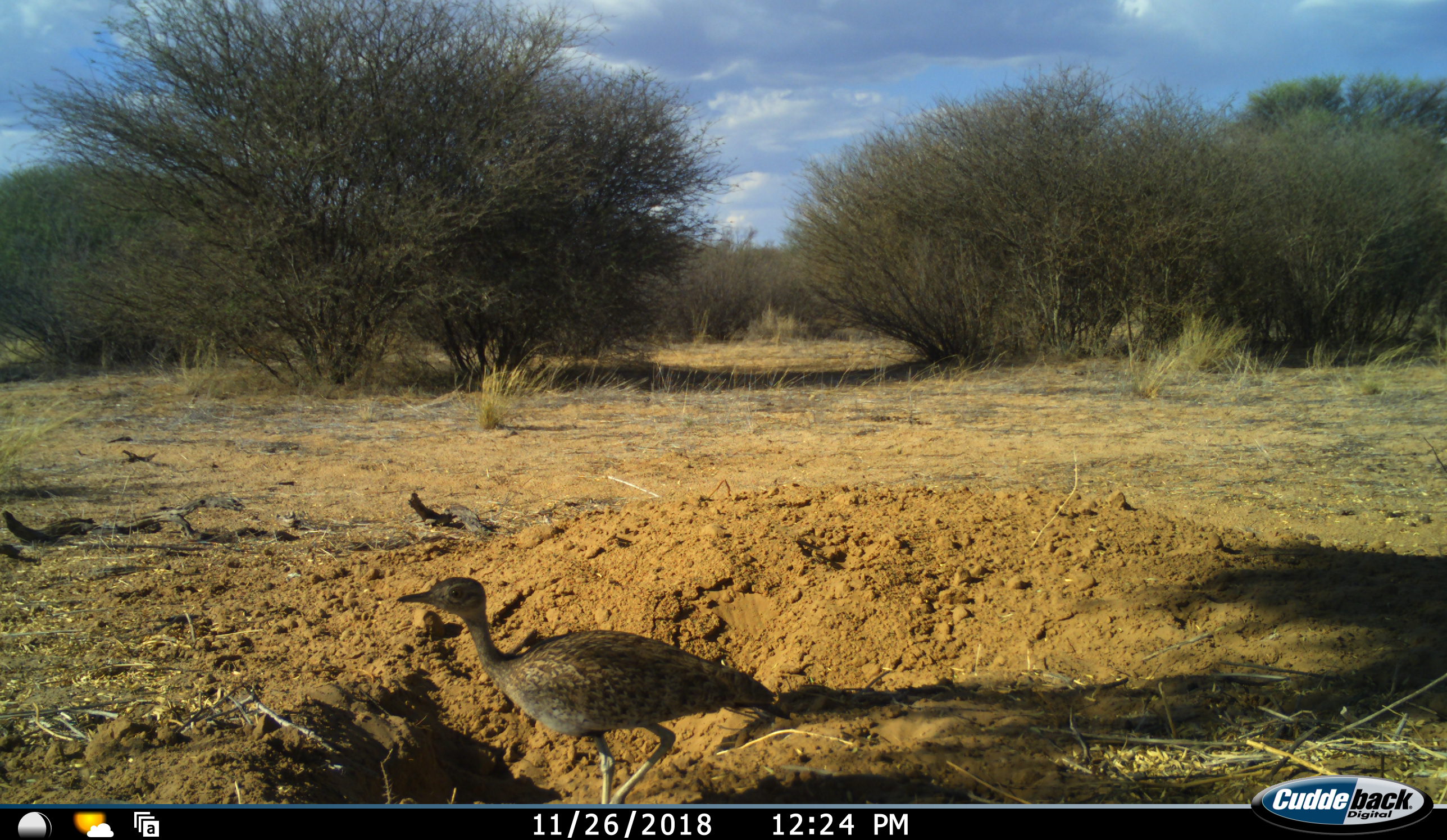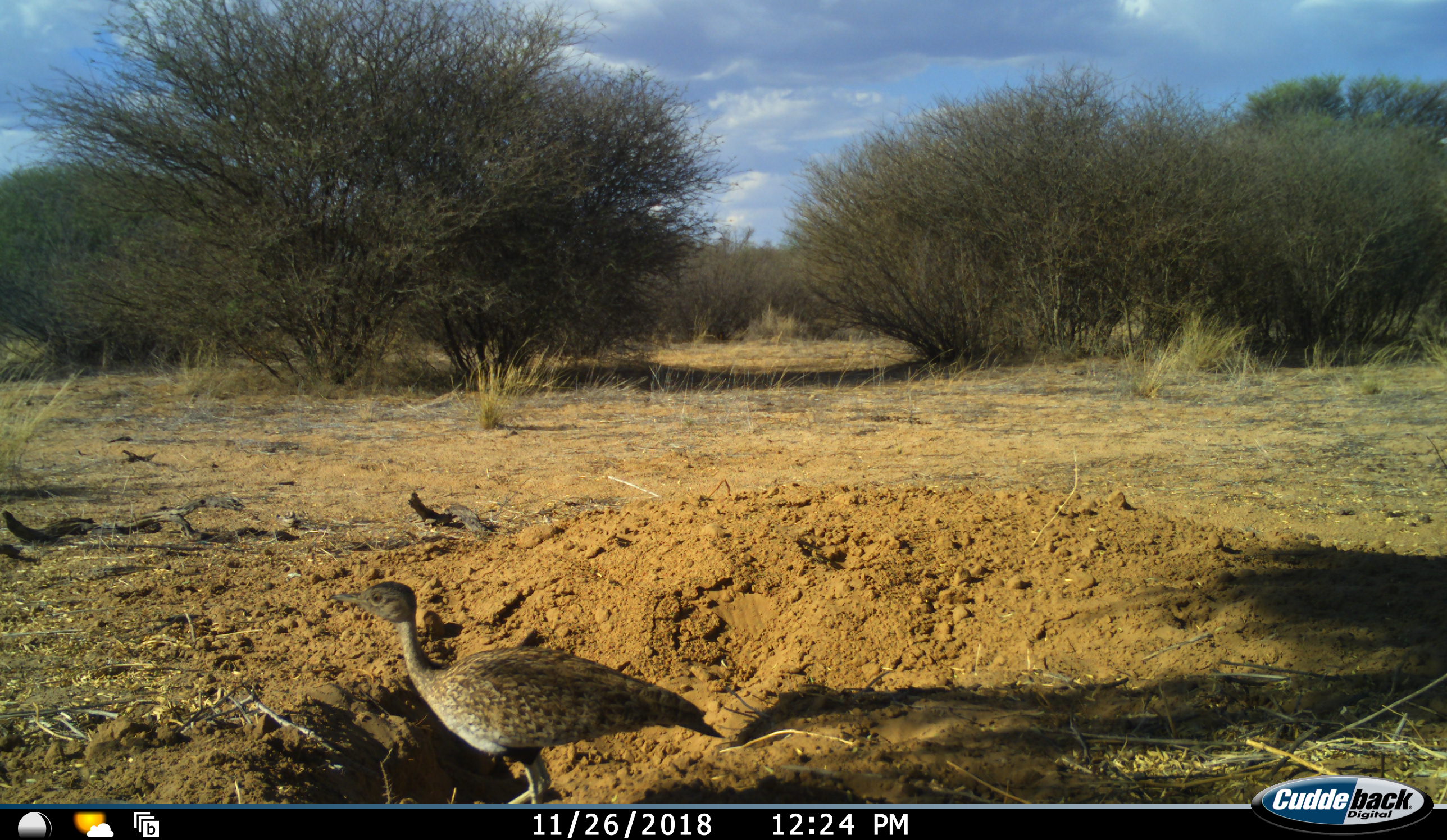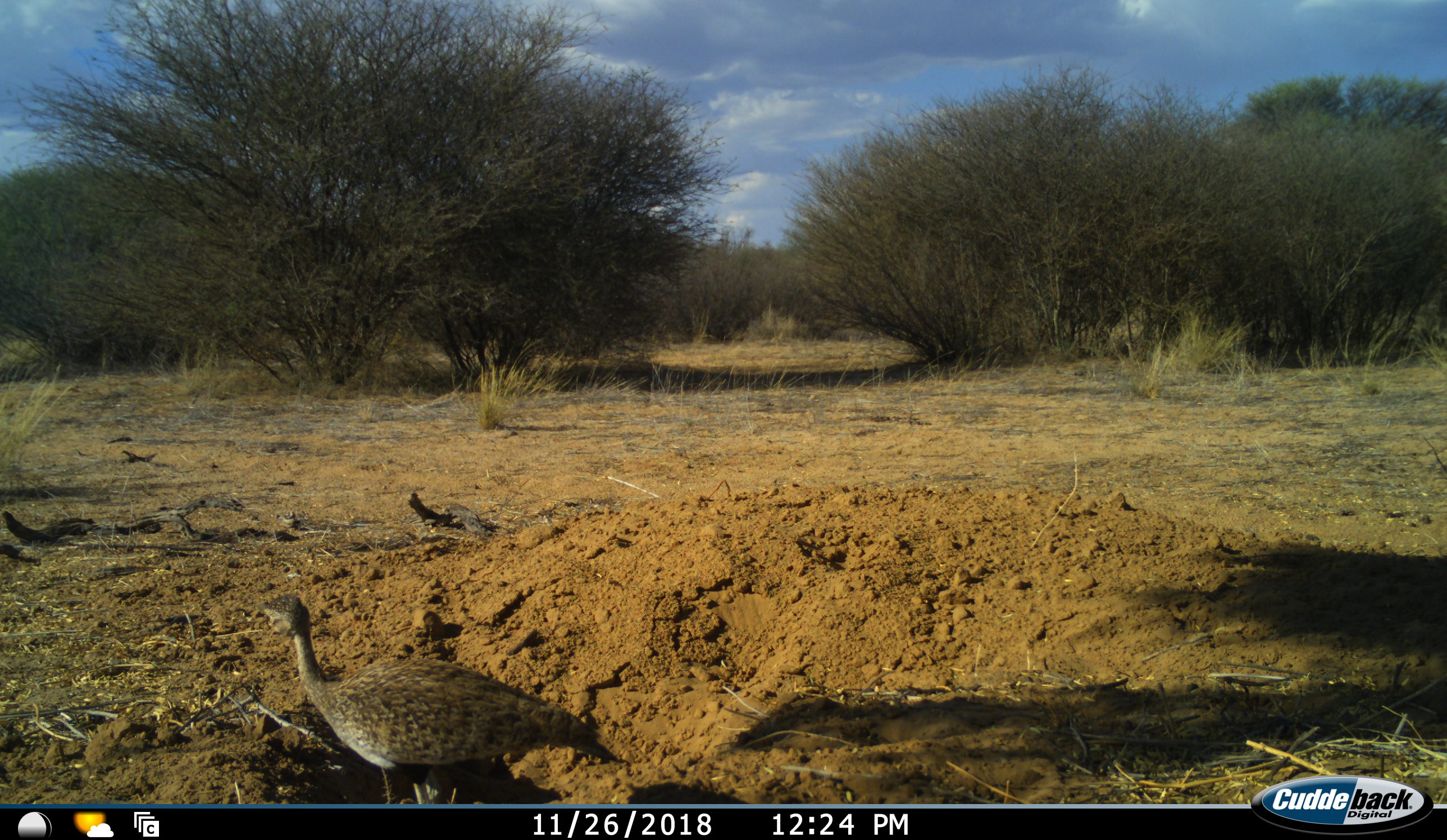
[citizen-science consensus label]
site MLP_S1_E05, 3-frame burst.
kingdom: Animalia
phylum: Chordata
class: Aves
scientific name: Aves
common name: bird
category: birdother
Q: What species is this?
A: Birdother (bird) (Aves).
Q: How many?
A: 1.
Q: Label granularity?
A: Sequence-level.